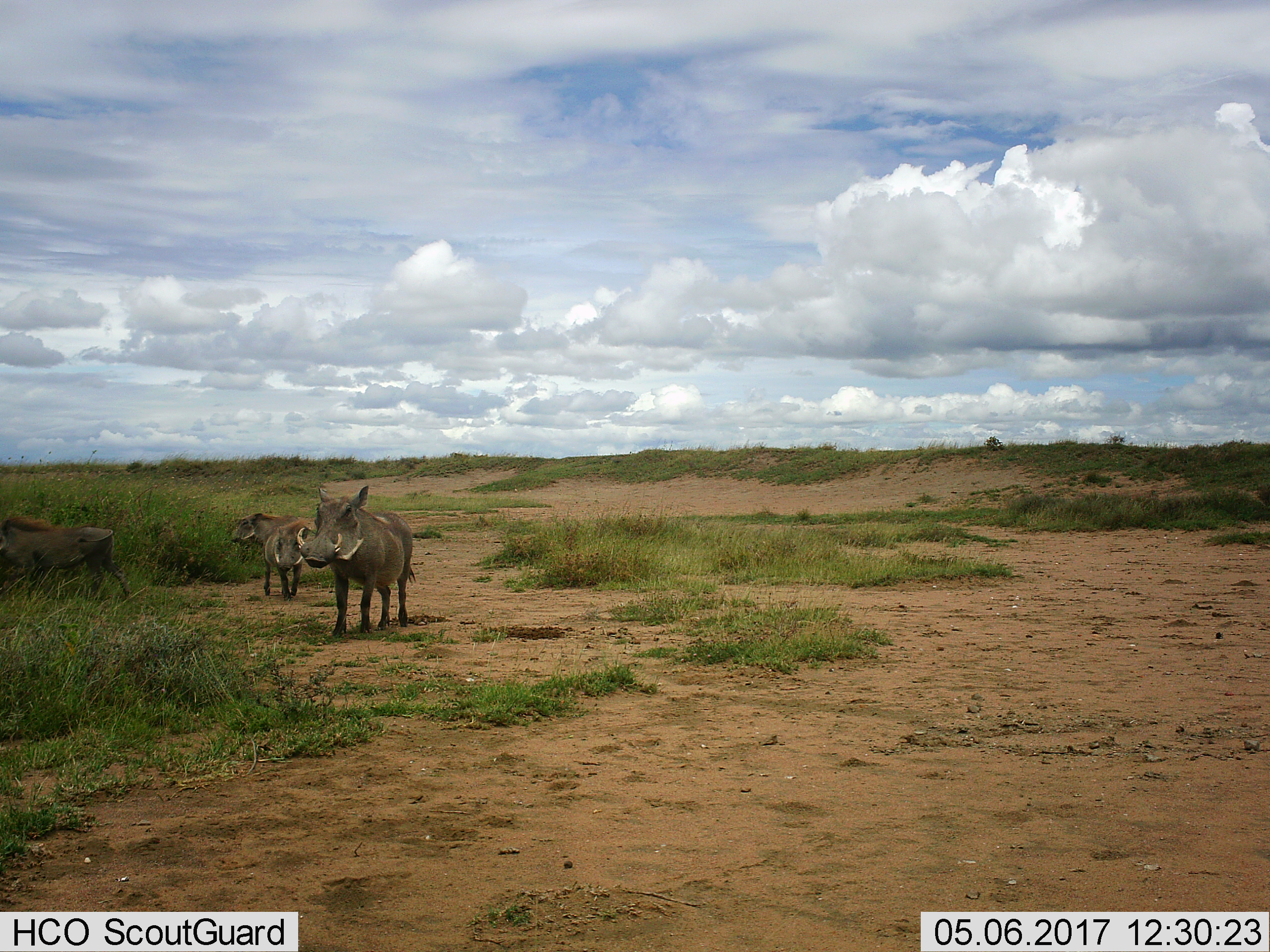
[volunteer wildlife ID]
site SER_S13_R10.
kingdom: Animalia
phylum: Chordata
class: Mammalia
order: Artiodactyla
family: Suidae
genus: Phacochoerus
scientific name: Phacochoerus africanus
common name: warthog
Warthog (Phacochoerus africanus), count 4. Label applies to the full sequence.